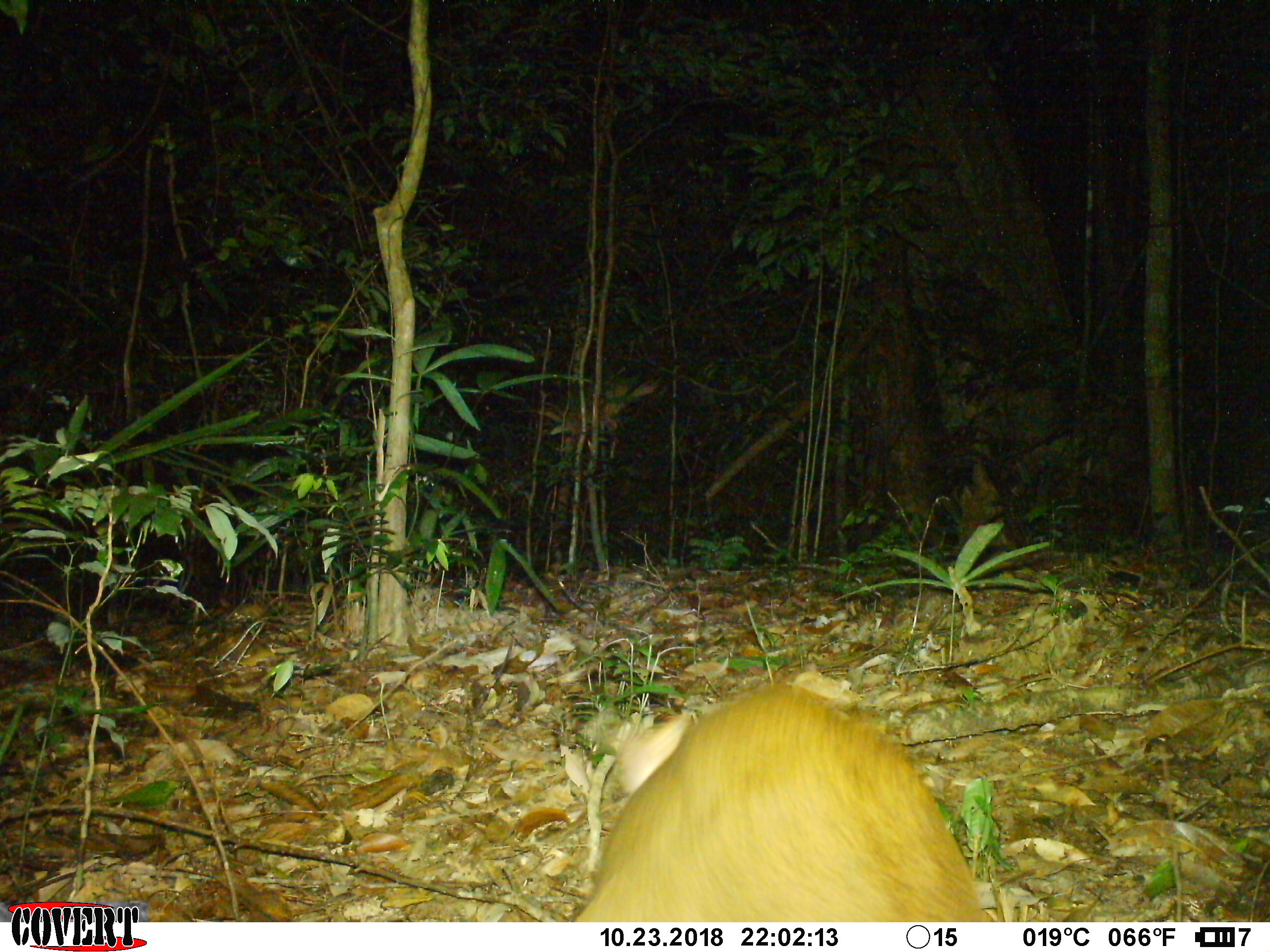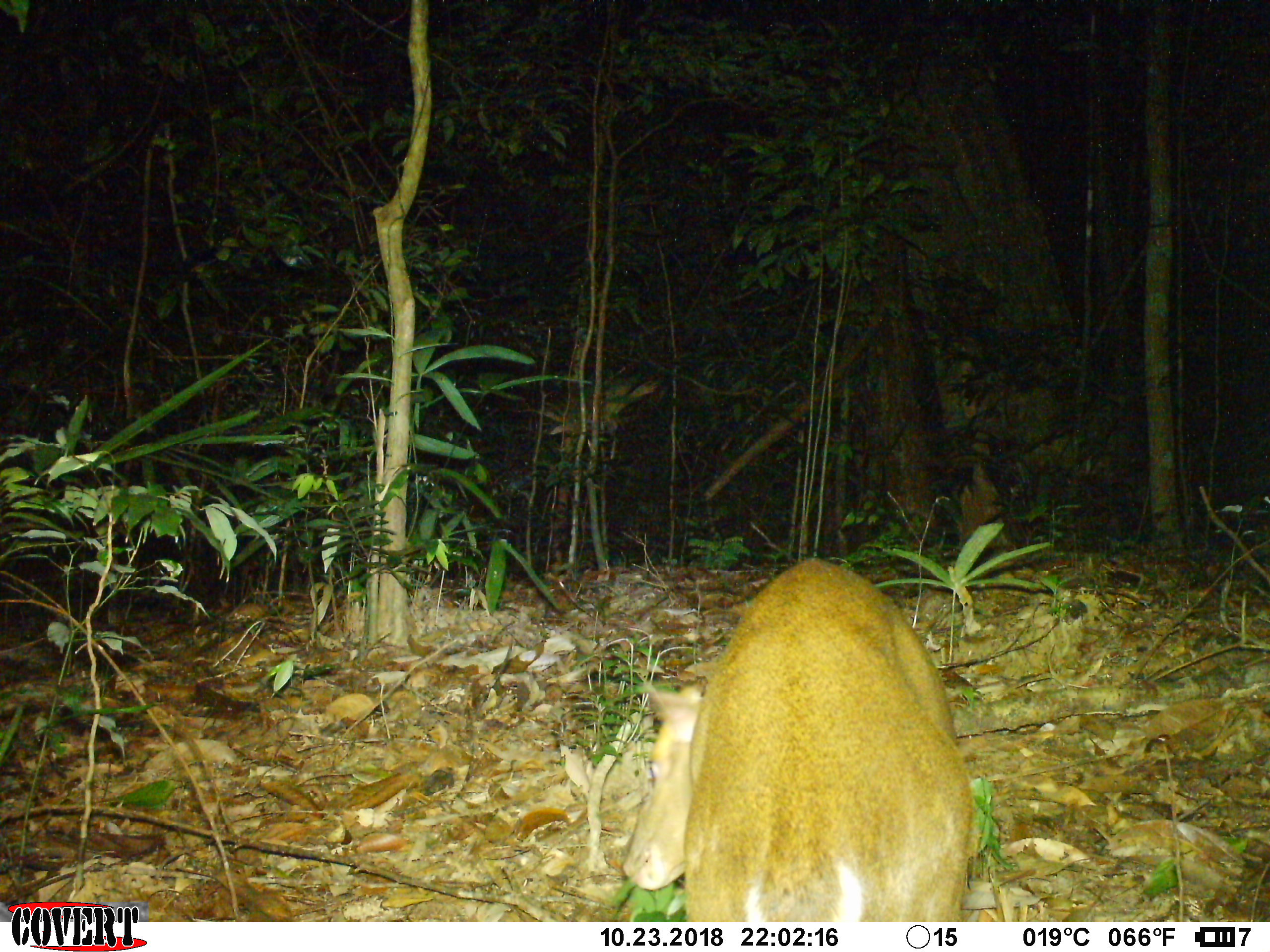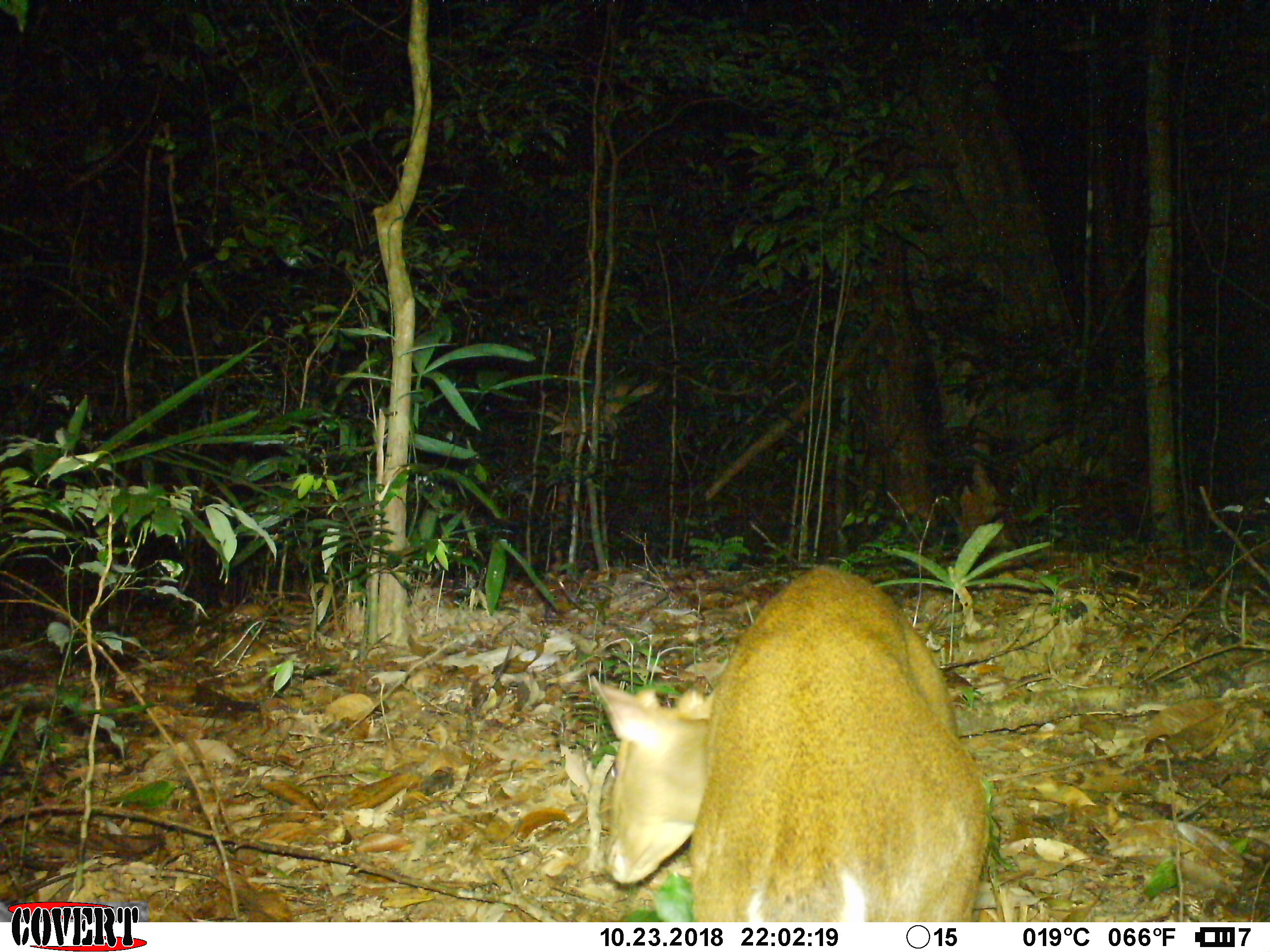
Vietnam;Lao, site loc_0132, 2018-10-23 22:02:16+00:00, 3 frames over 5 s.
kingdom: Animalia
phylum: Chordata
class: Mammalia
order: Artiodactyla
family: Cervidae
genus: Muntiacus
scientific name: Muntiacus rooseveltorum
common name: roosevelt's muntjac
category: roosevelts muntjac group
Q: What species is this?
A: Roosevelts muntjac group (roosevelt's muntjac) (Muntiacus rooseveltorum).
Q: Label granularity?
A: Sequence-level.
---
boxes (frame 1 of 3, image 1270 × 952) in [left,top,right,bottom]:
roosevelts muntjac group: [570,668,1000,923]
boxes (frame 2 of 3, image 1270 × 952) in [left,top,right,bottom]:
roosevelts muntjac group: [620,559,981,922]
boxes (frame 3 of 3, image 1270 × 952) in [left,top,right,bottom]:
roosevelts muntjac group: [590,562,988,924]